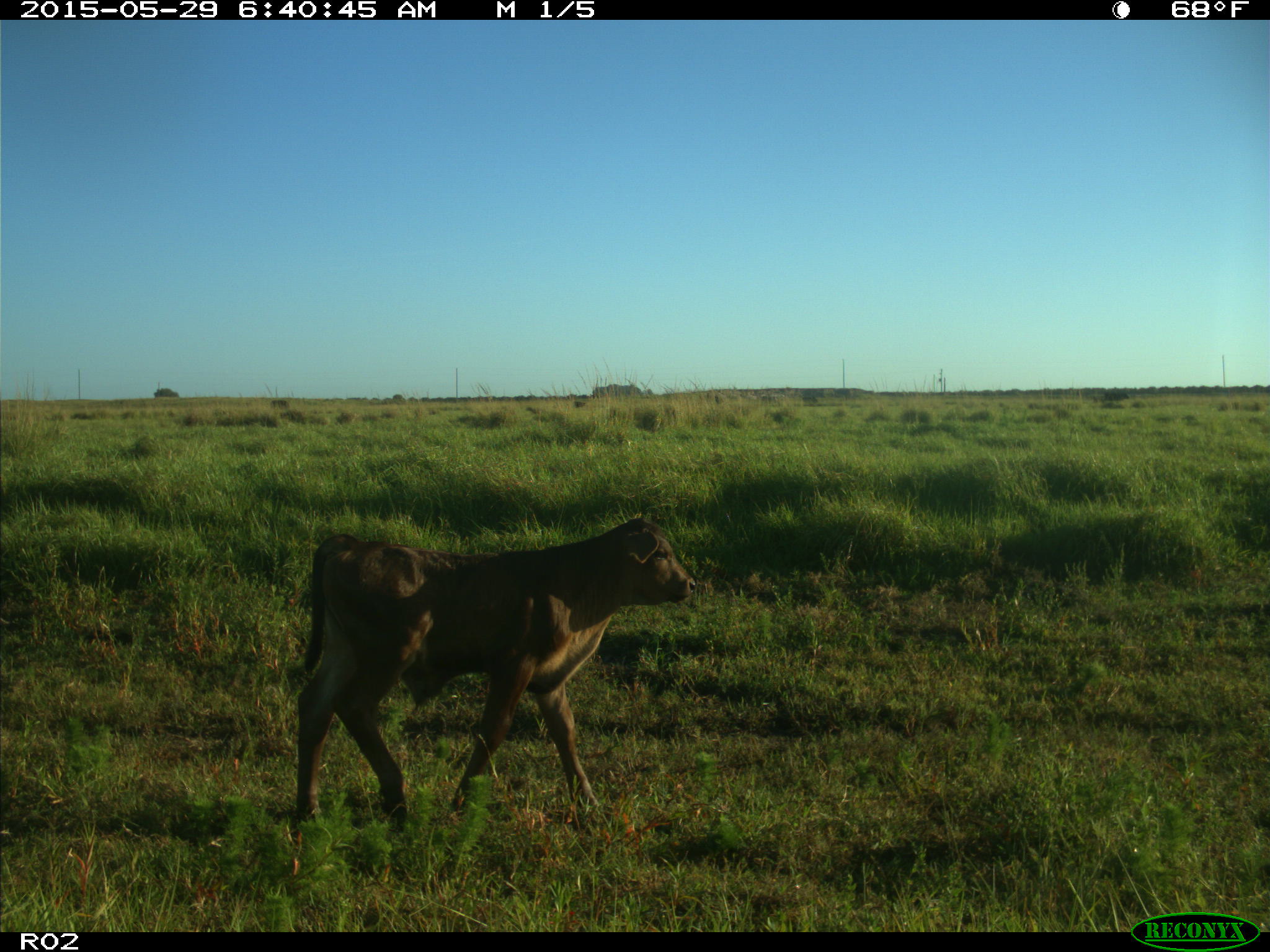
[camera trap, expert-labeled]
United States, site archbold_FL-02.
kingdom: Animalia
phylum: Chordata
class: Mammalia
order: Artiodactyla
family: Bovidae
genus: Bos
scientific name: Bos taurus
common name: domestic cow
Bos taurus (domestic cow).